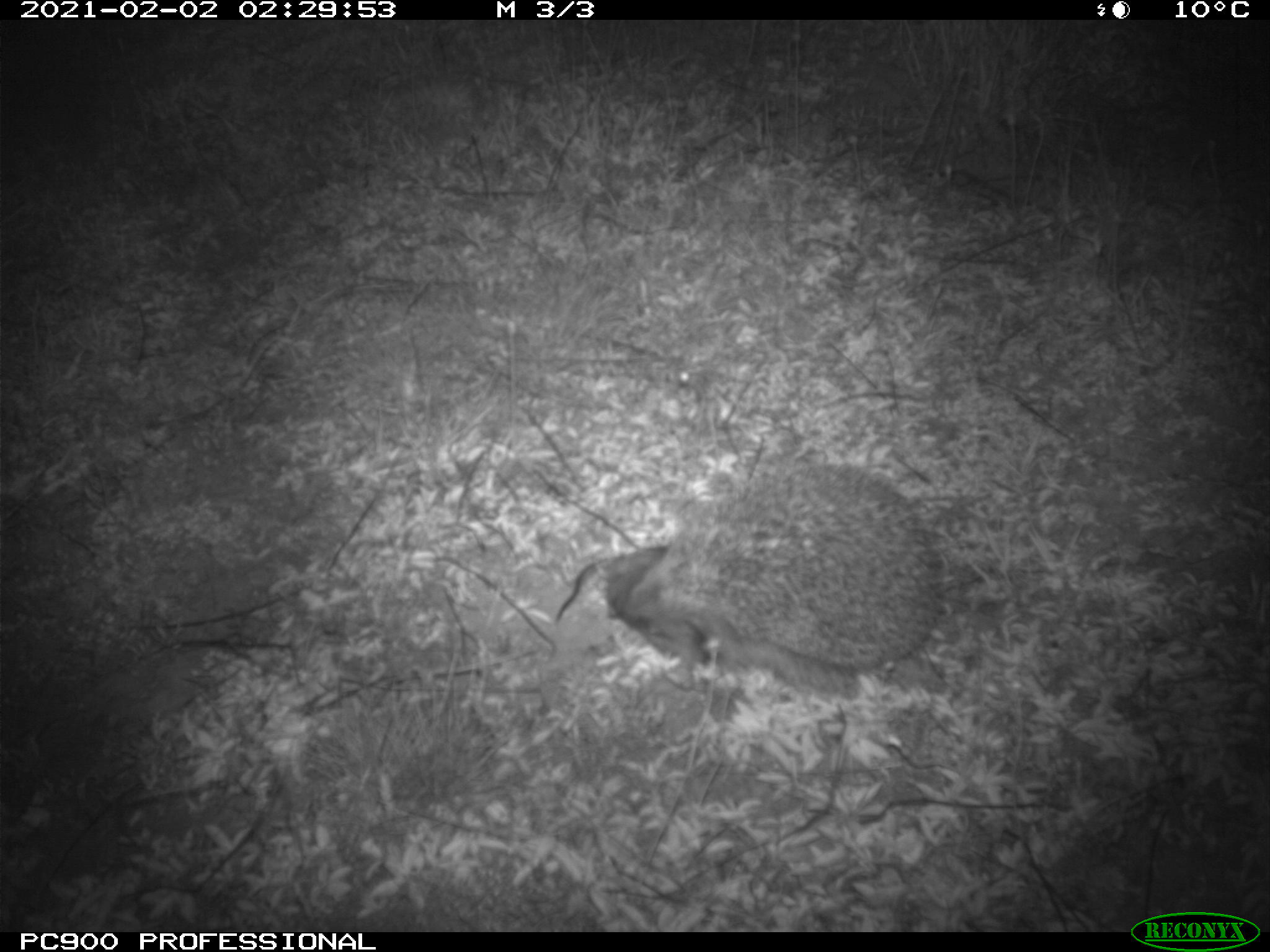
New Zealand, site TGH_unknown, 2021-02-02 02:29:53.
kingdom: Animalia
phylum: Chordata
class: Mammalia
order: Eulipotyphla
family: Erinaceidae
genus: Erinaceus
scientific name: Erinaceus europaeus europaeus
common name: european hedgehog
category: hedgehog